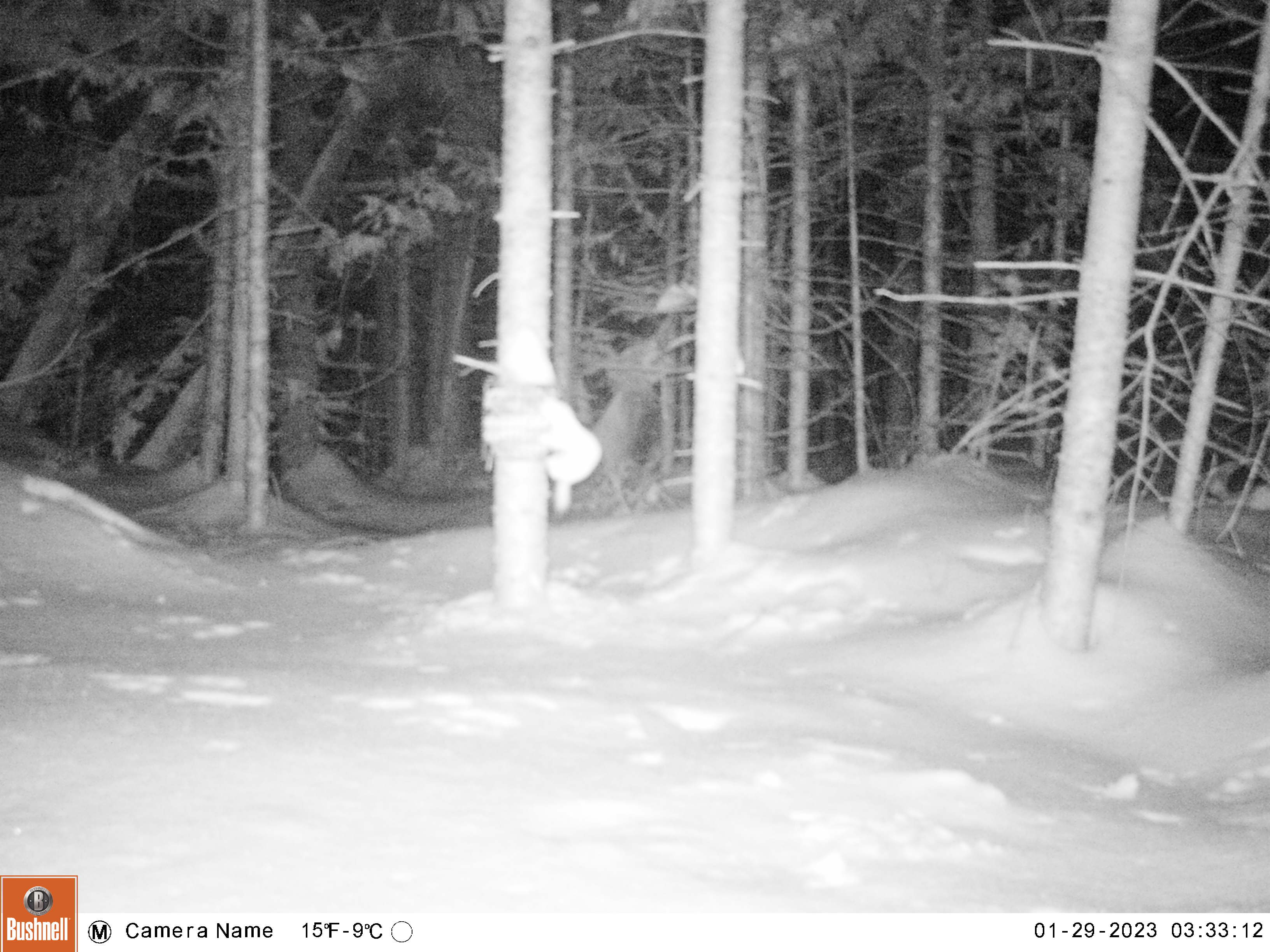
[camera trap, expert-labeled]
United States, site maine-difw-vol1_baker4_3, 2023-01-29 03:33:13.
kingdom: Animalia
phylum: Chordata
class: Mammalia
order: Carnivora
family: Mustelidae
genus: Mustela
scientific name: Mustela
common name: weasel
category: weasel sp.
Weasel sp. (weasel) (Mustela).